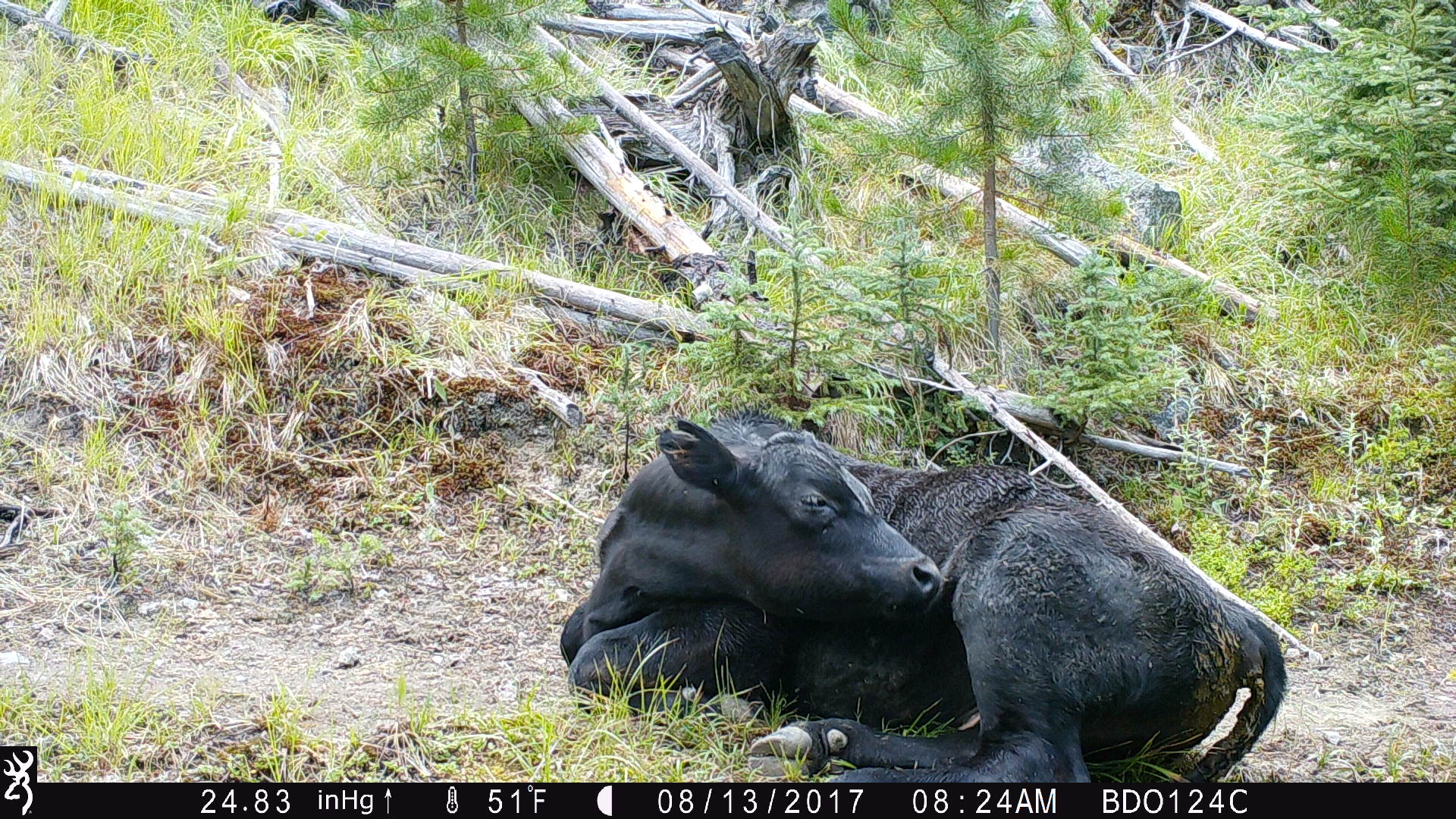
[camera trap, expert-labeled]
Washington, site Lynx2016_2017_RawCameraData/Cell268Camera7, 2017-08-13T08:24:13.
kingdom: Animalia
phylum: Chordata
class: Mammalia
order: Artiodactyla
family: Bovidae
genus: Bos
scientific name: Bos taurus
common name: domestic cattle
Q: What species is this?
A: Domestic cattle (Bos taurus).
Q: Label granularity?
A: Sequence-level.